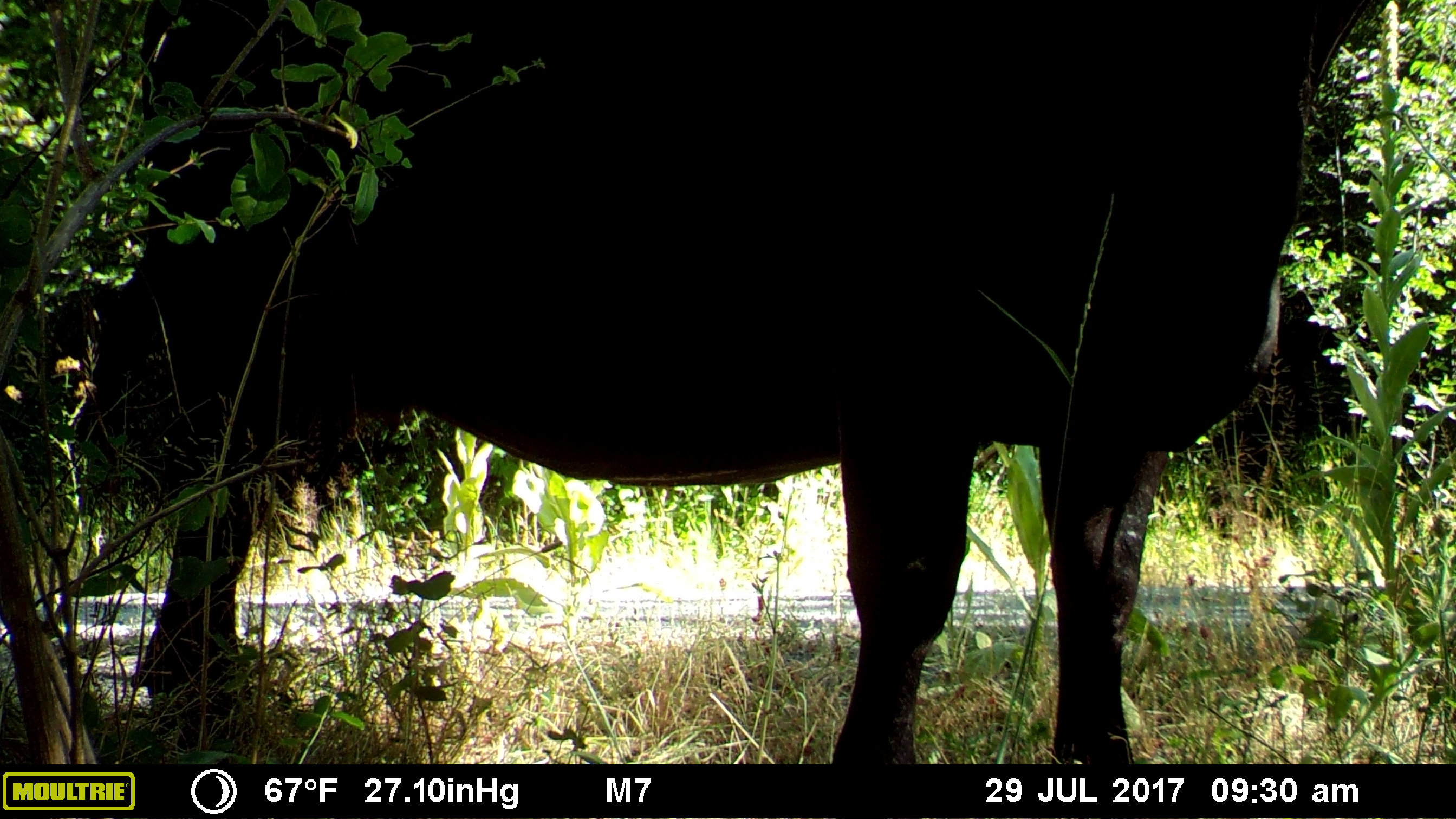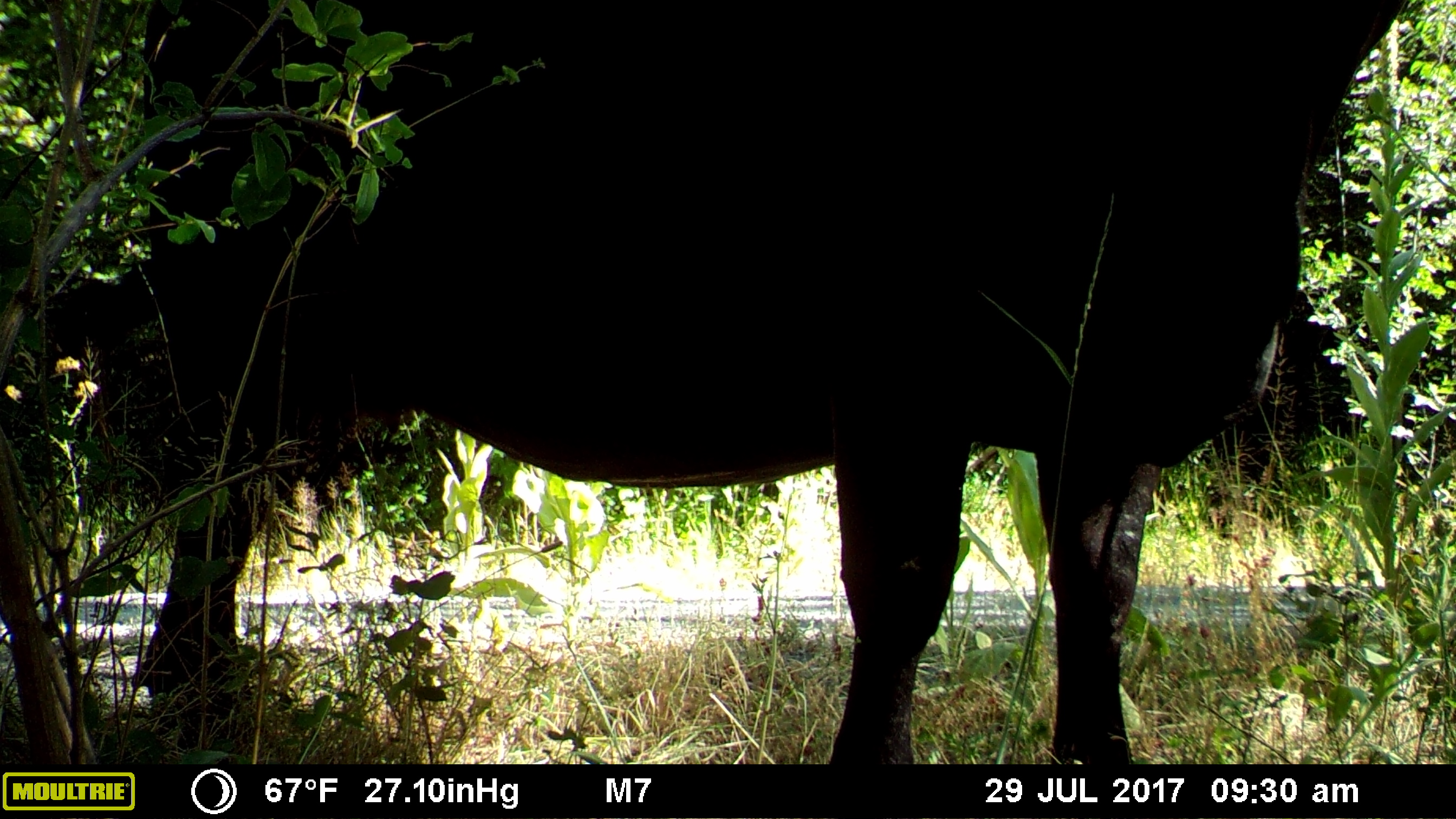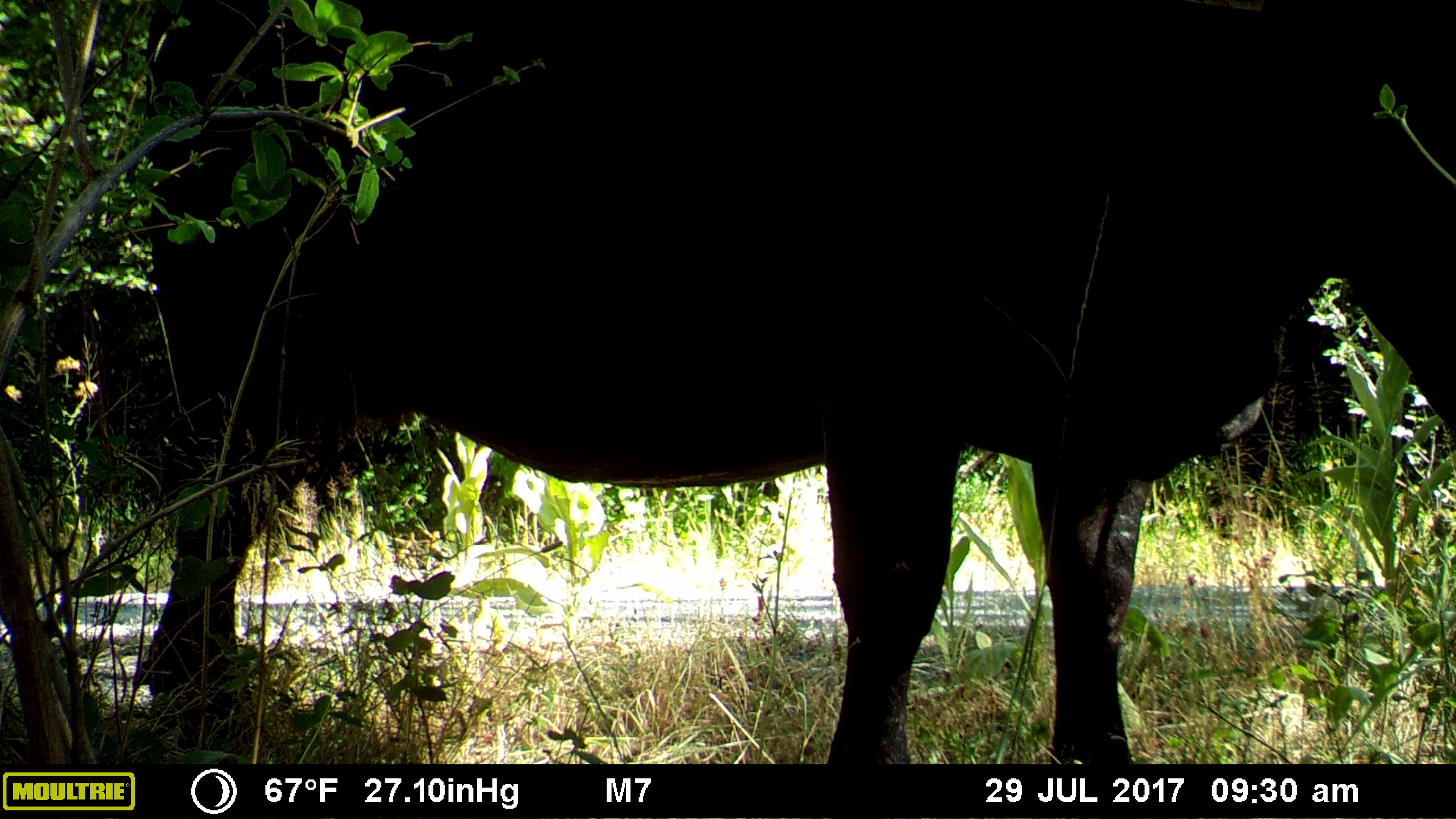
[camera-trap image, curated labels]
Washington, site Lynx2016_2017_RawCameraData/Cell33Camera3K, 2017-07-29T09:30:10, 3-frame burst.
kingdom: Animalia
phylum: Chordata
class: Mammalia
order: Artiodactyla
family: Bovidae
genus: Bos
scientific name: Bos taurus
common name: domestic cattle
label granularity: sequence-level